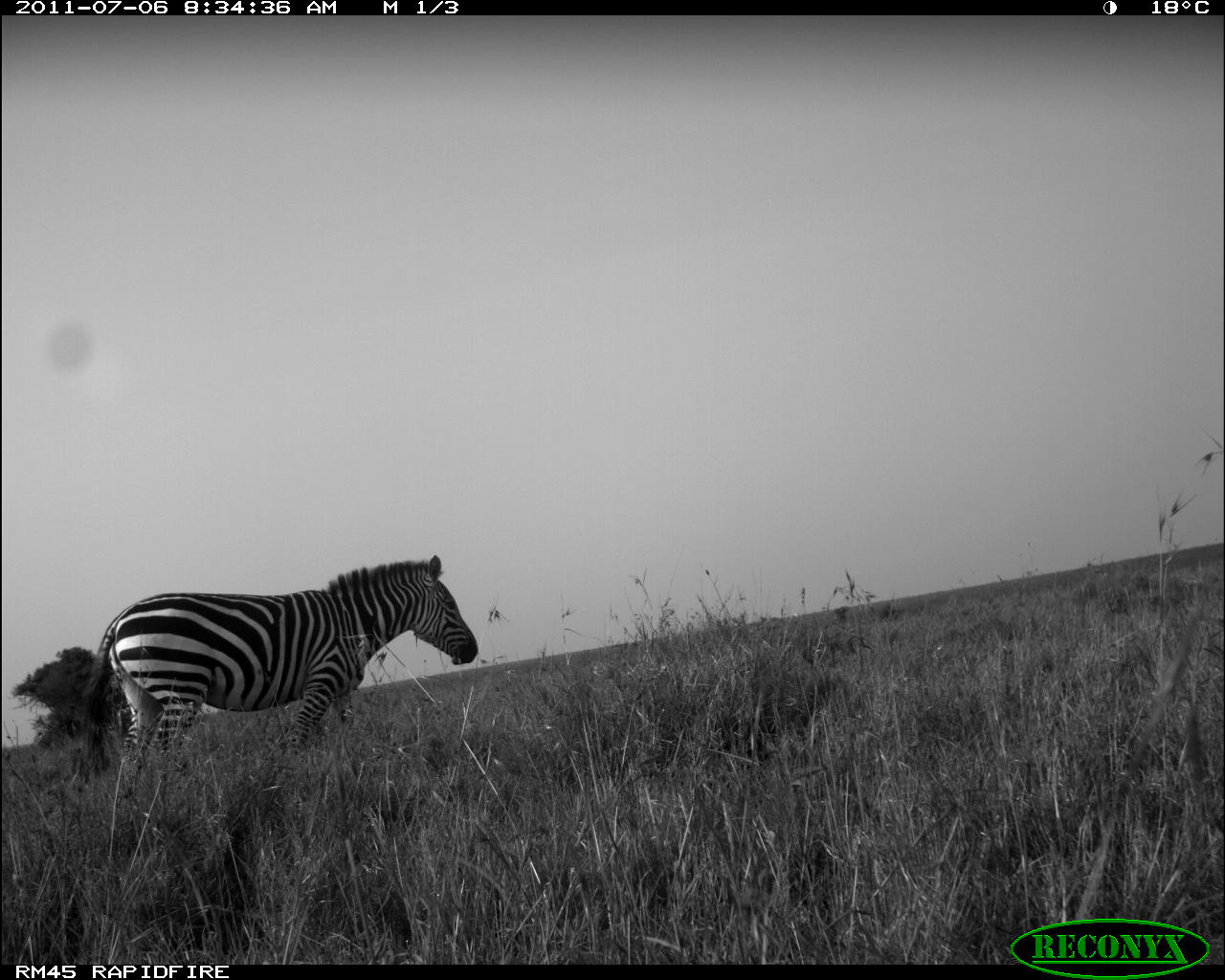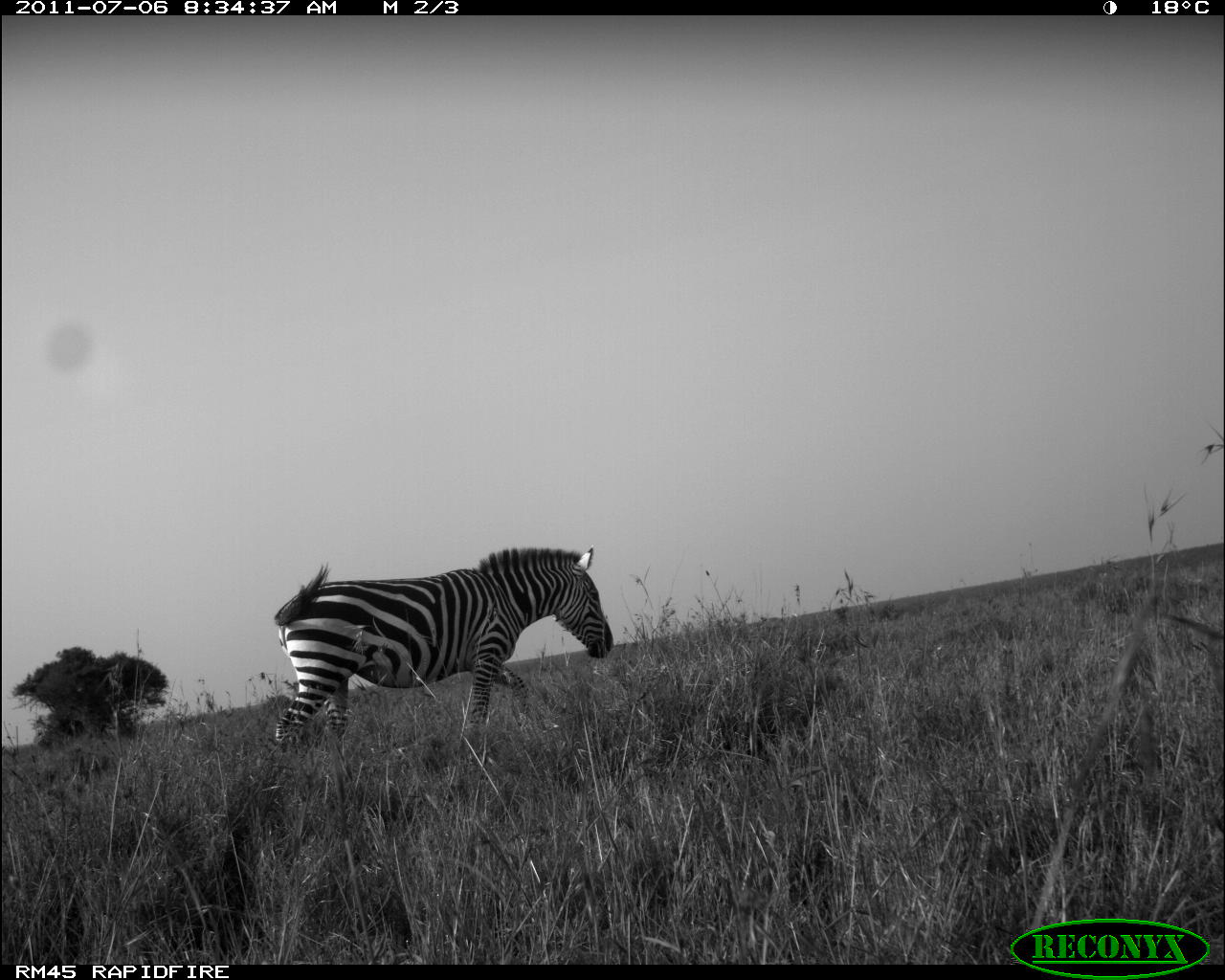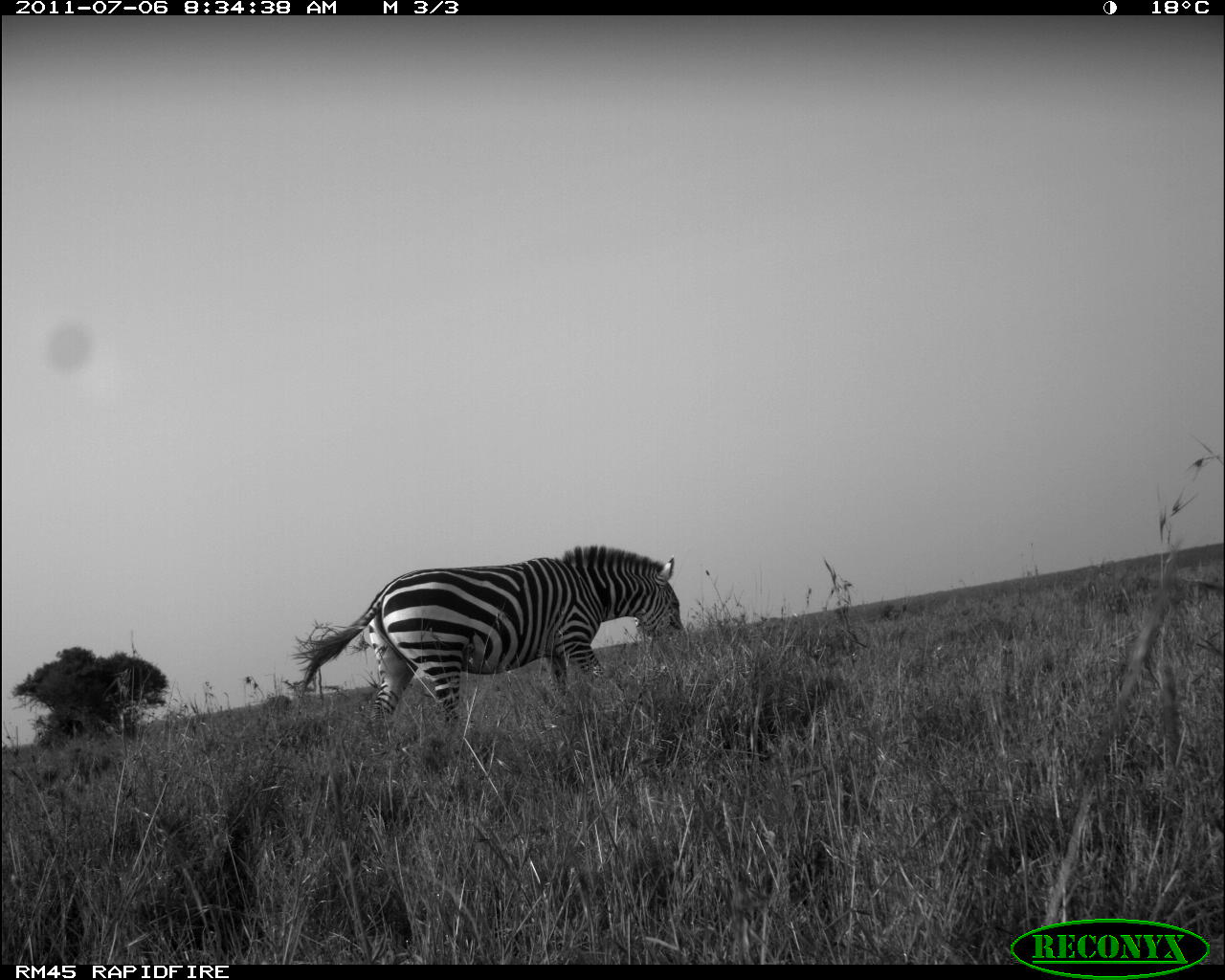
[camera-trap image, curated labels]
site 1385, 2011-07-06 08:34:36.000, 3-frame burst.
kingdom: Animalia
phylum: Chordata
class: Mammalia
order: Perissodactyla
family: Equidae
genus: Equus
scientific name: Equus quagga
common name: plains zebra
Equus quagga (plains zebra), count 1.